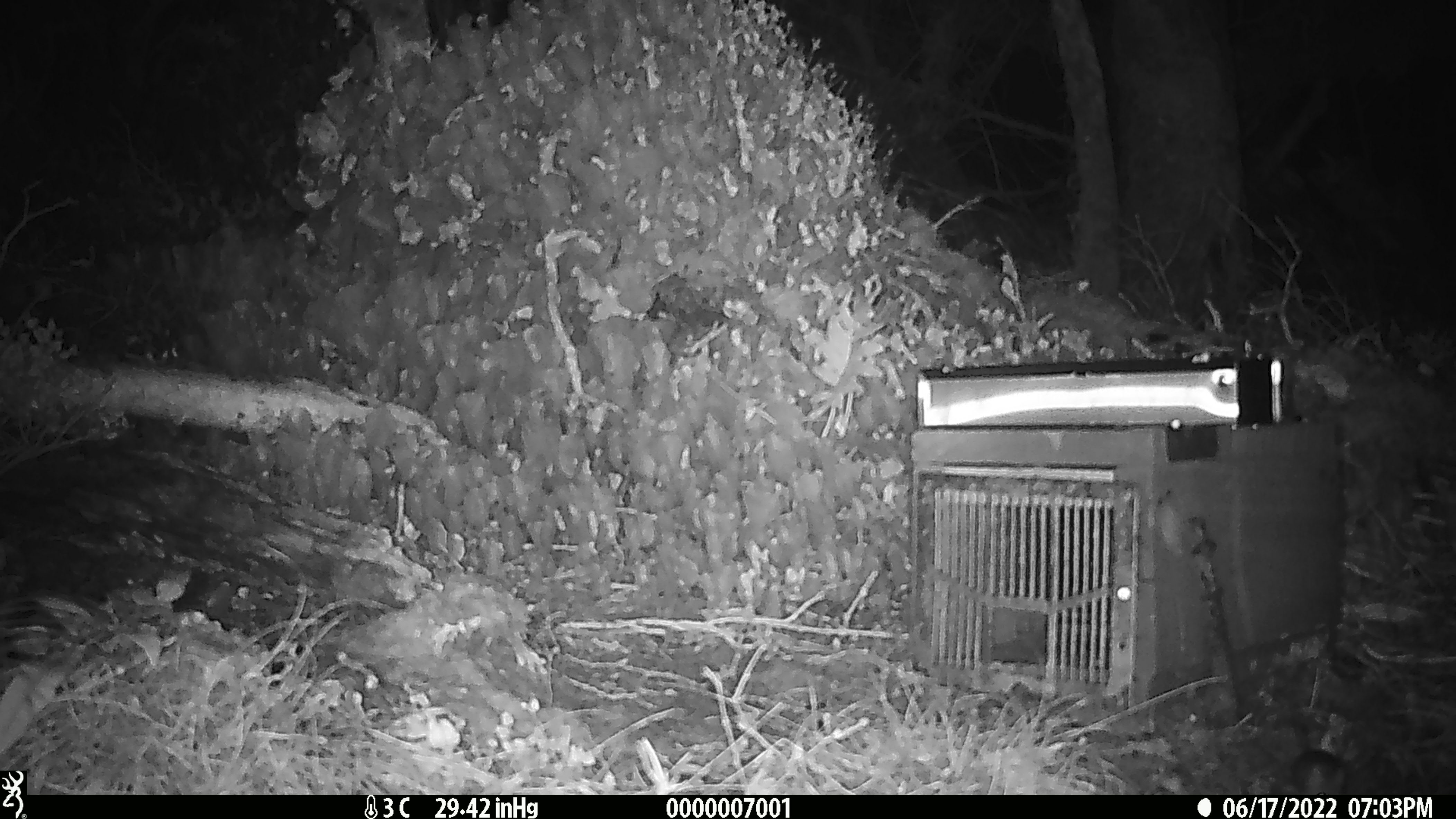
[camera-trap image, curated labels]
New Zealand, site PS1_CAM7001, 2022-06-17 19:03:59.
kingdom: Animalia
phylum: Chordata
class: Mammalia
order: Rodentia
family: Muridae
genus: Mus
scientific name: Mus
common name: mouse